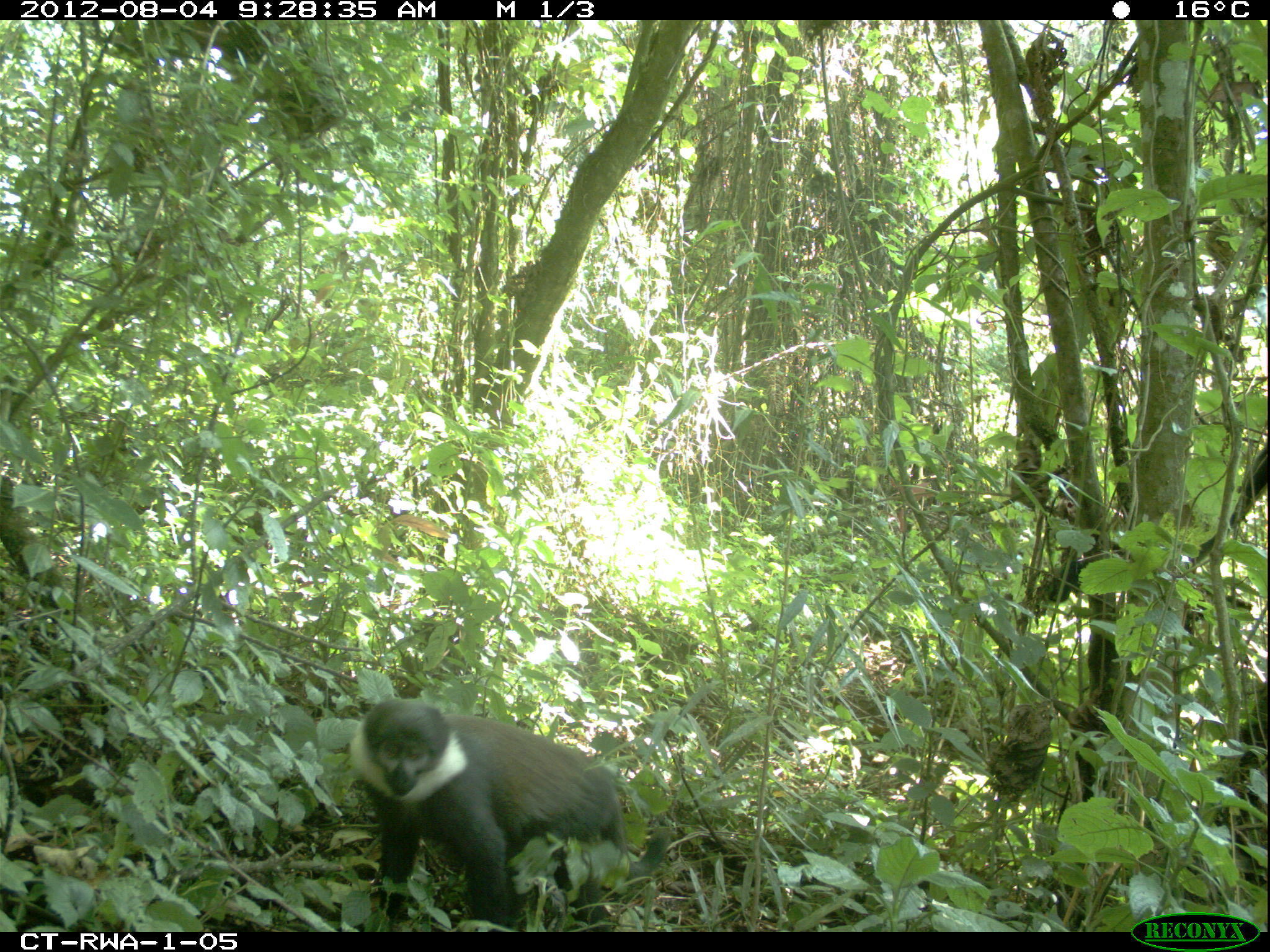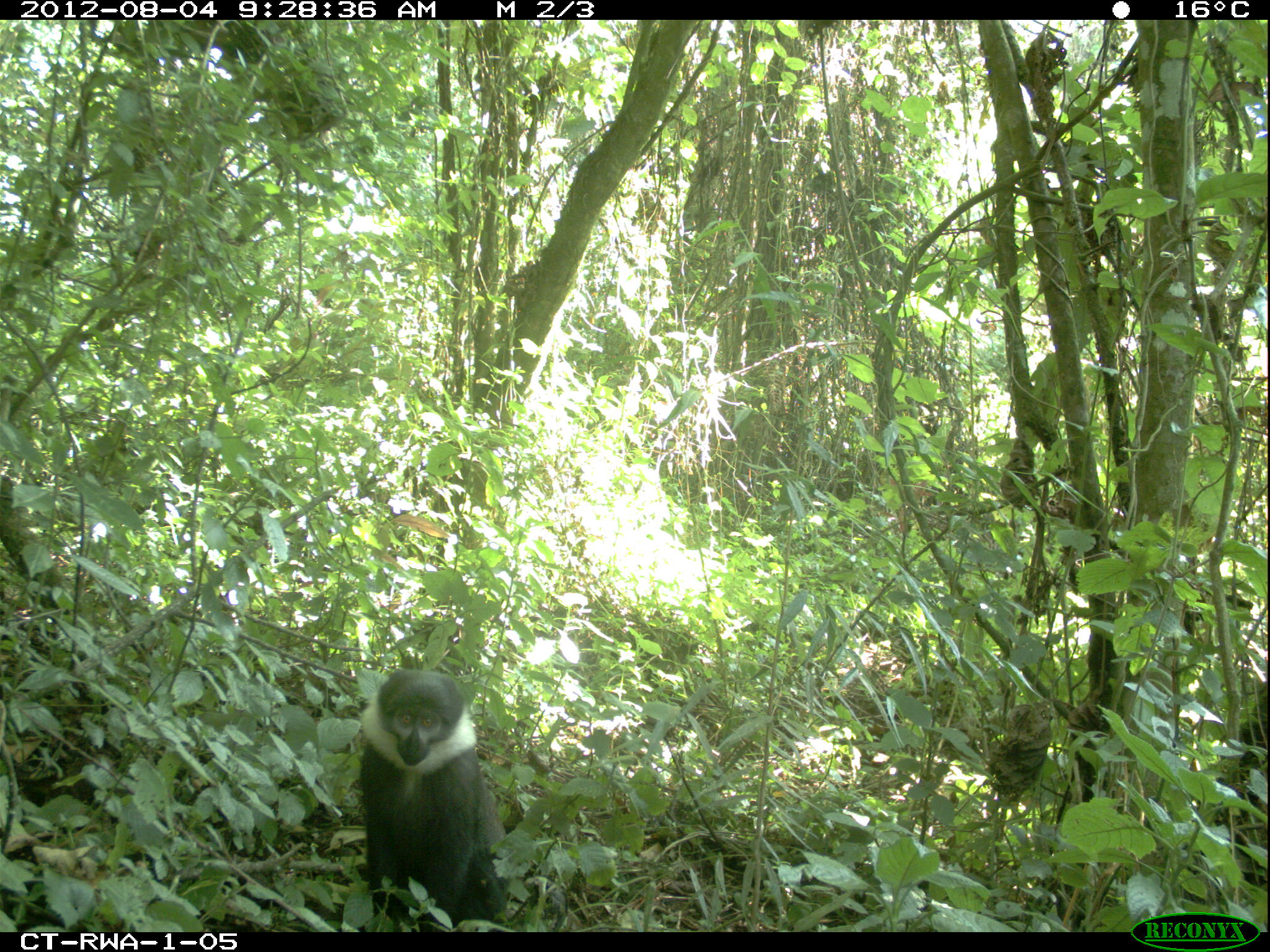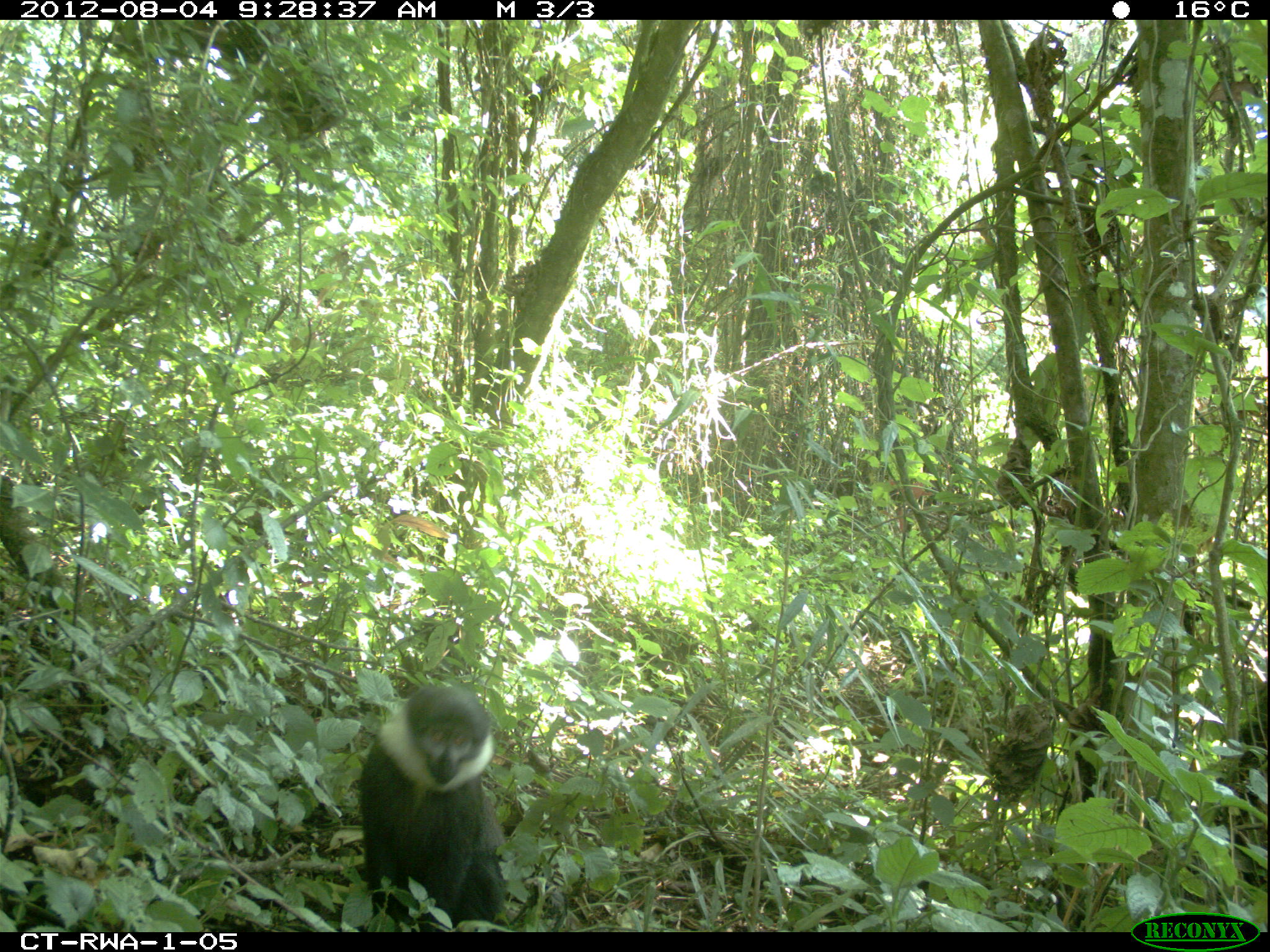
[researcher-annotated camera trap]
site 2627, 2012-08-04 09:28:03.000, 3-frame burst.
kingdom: Animalia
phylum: Chordata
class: Mammalia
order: Primates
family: Cercopithecidae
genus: Allochrocebus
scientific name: Allochrocebus lhoesti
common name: l'hoest's monkey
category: cercopithecus lhoesti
Cercopithecus lhoesti (l'hoest's monkey) (Allochrocebus lhoesti), count 1.